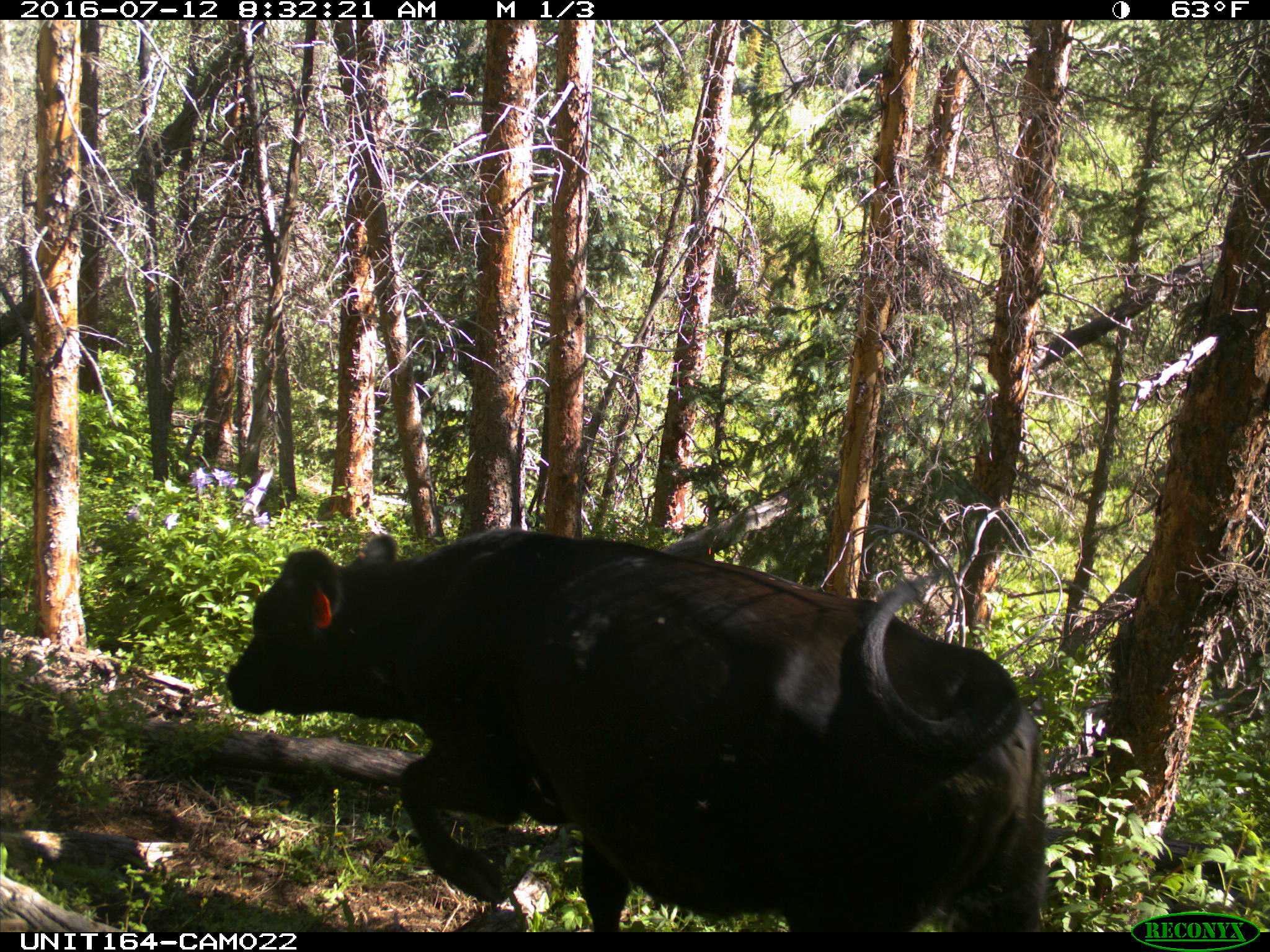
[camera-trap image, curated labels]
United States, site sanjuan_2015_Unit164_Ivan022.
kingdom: Animalia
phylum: Chordata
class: Mammalia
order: Artiodactyla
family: Bovidae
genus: Bos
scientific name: Bos taurus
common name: domestic cow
Bos taurus (domestic cow).